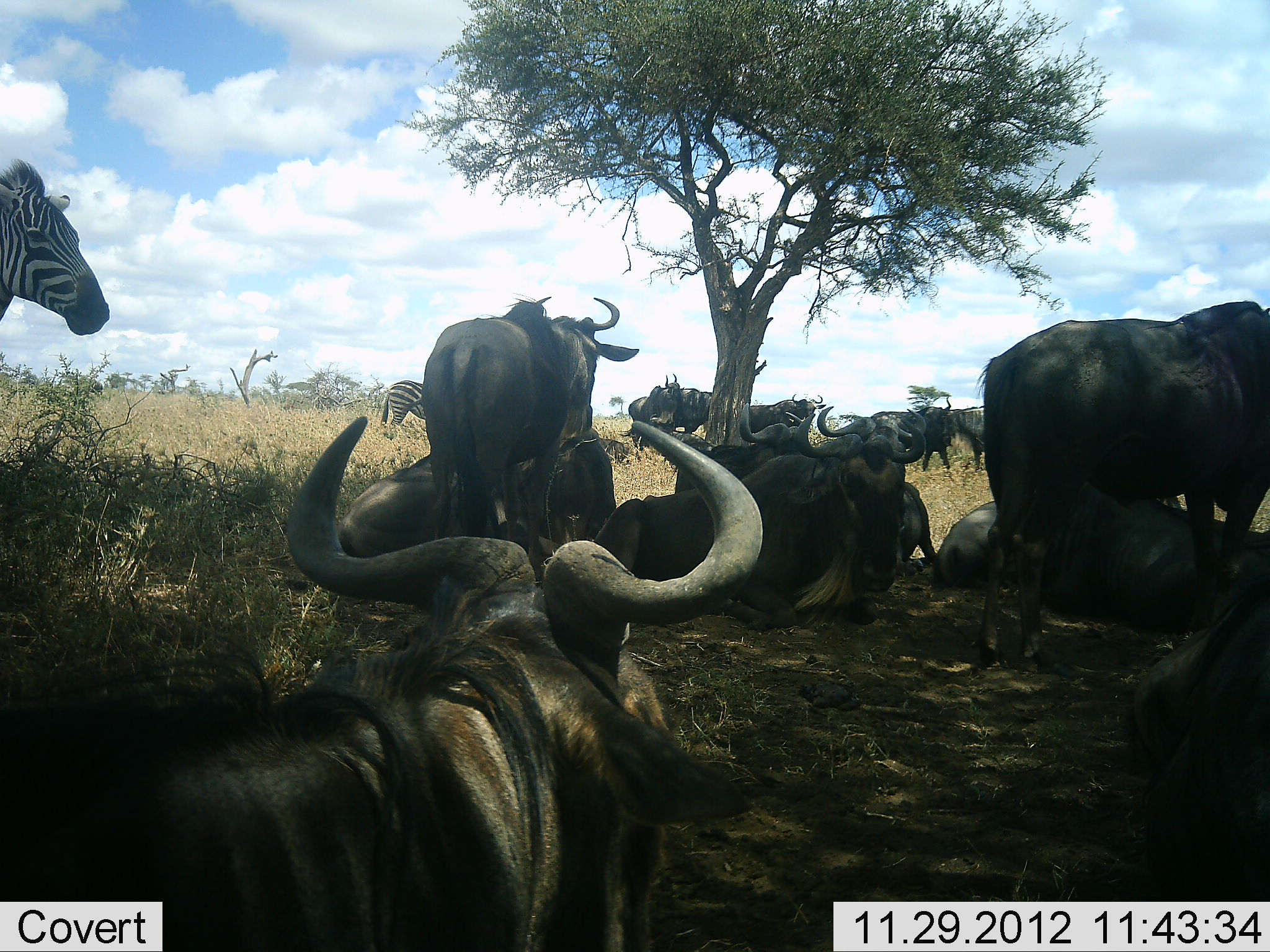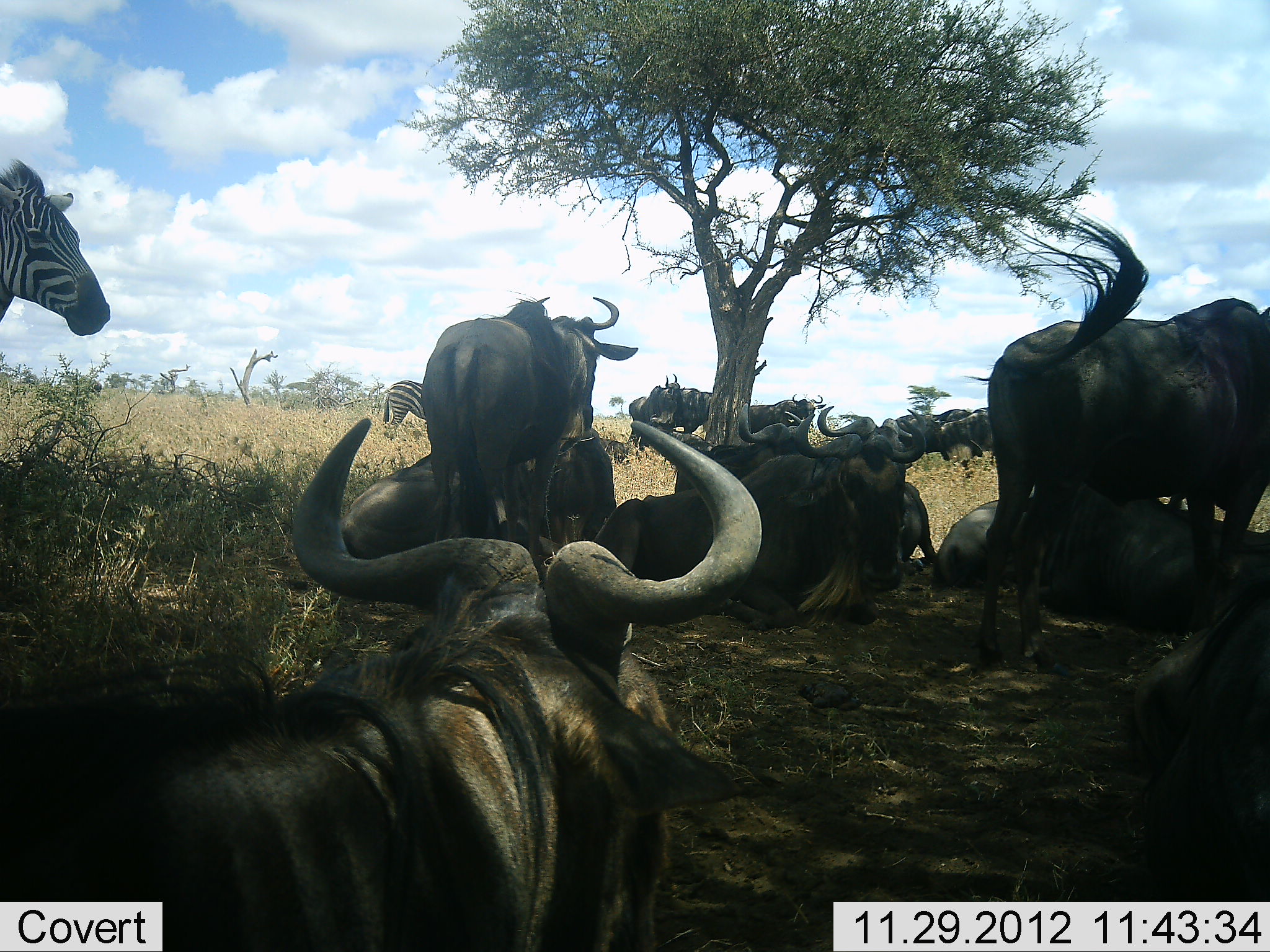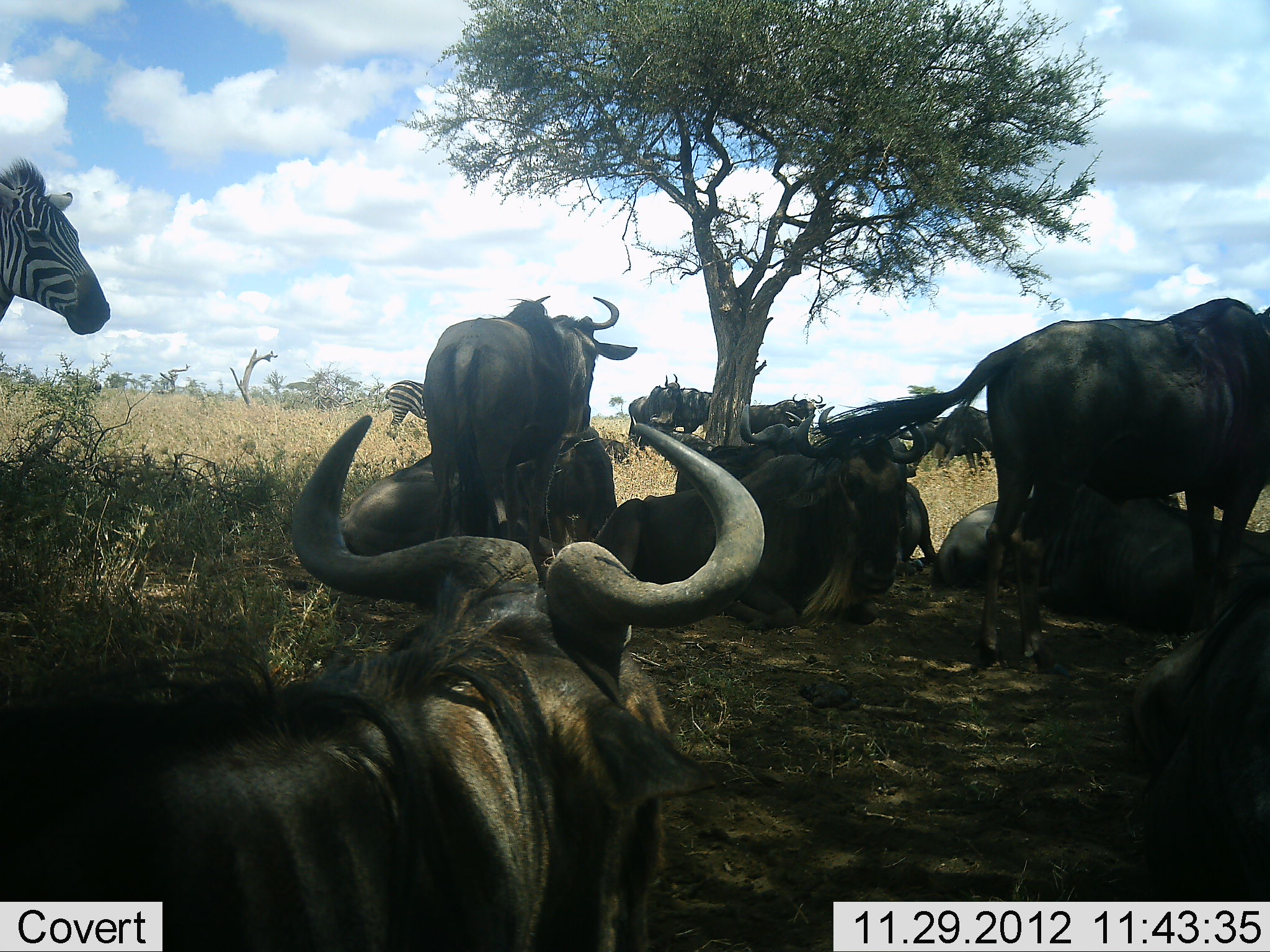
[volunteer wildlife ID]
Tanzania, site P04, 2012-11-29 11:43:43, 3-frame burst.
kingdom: Animalia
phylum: Chordata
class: Mammalia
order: Artiodactyla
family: Bovidae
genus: Connochaetes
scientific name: Connochaetes taurinus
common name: blue wildebeest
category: wildebeest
Wildebeest (blue wildebeest) (Connochaetes taurinus), count 11-50. Behavior (volunteer vote fractions): standing 80%, resting 100%, moving 20%, interacting 0%. Young present (vote fraction): 0%. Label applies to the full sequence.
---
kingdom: Animalia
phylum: Chordata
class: Mammalia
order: Perissodactyla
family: Equidae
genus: Equus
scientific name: Equus quagga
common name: plains zebra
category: zebra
Zebra (plains zebra) (Equus quagga), count 2. Behavior (volunteer vote fractions): standing 100%, resting 10%, moving 0%, interacting 0%. Young present (vote fraction): 0%. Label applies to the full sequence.